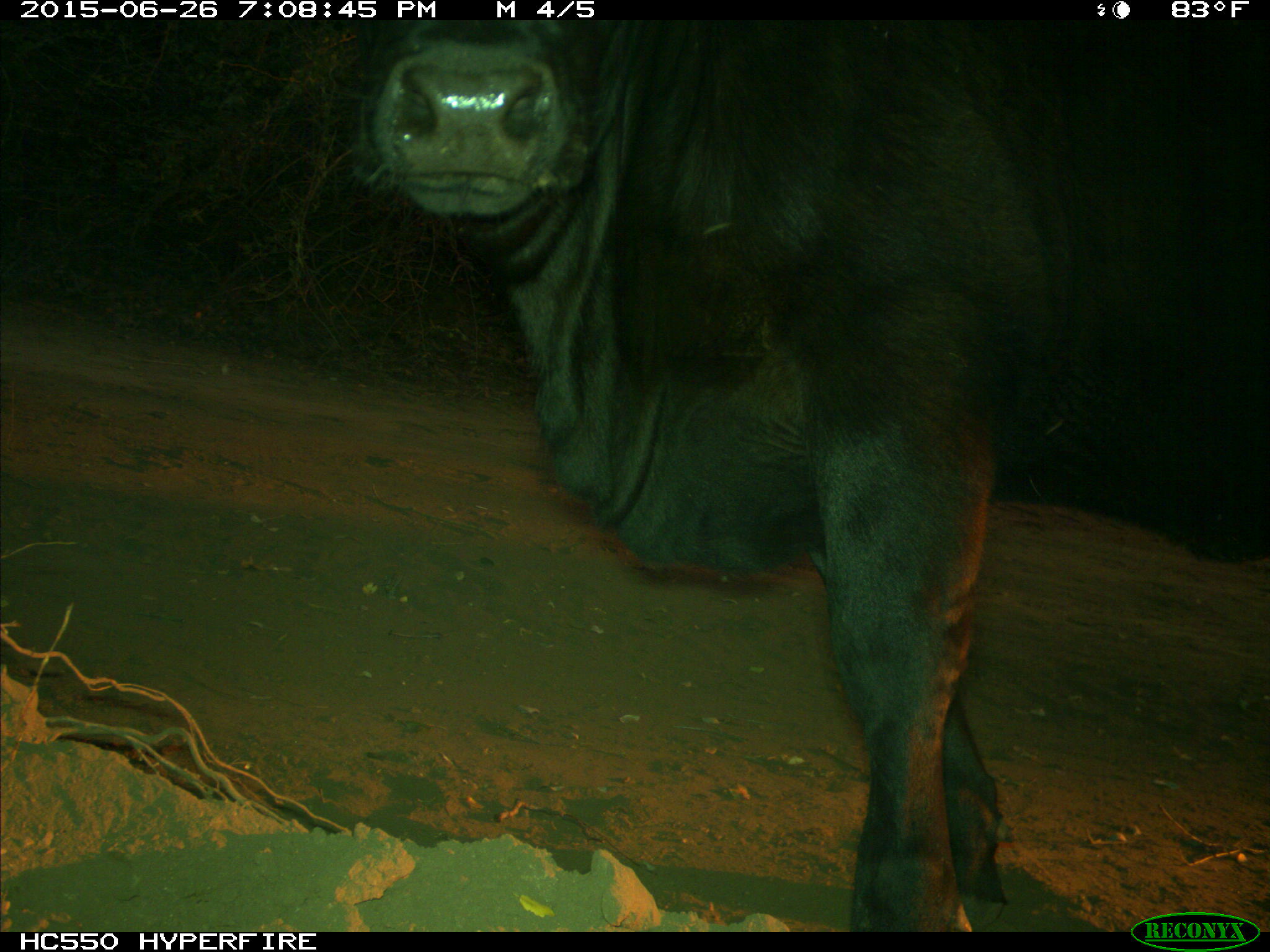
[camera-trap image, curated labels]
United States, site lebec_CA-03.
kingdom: Animalia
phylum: Chordata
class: Mammalia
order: Artiodactyla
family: Bovidae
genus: Bos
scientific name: Bos taurus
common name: domestic cow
Bos taurus (domestic cow).